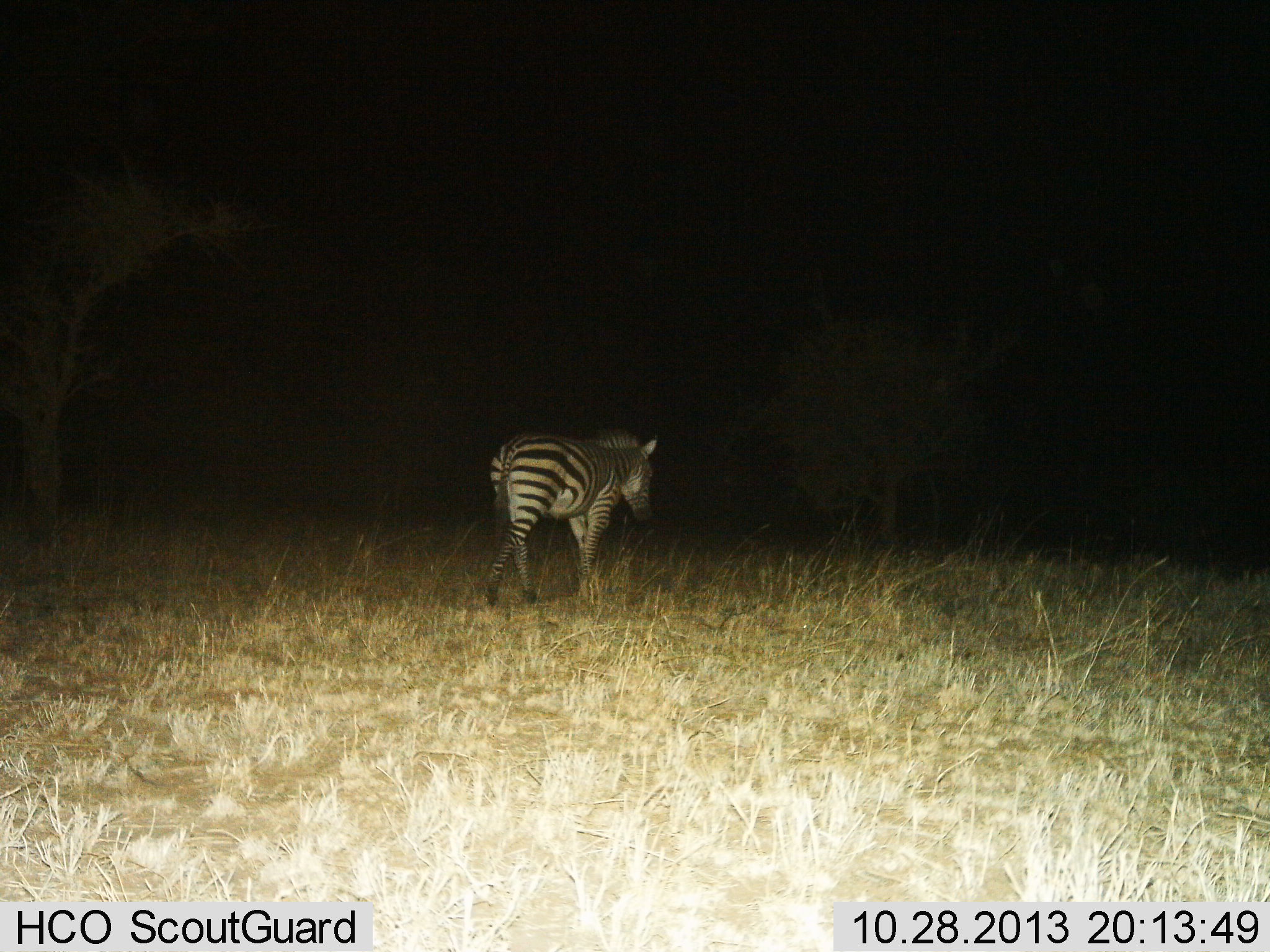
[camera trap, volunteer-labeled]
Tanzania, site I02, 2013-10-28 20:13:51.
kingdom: Animalia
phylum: Chordata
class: Mammalia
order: Perissodactyla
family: Equidae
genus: Equus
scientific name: Equus quagga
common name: plains zebra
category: zebra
Zebra (plains zebra) (Equus quagga), count 1. Behavior (volunteer vote fractions): standing 10%, resting 0%, moving 90%, interacting 0%. Young present (vote fraction): 0%. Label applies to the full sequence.